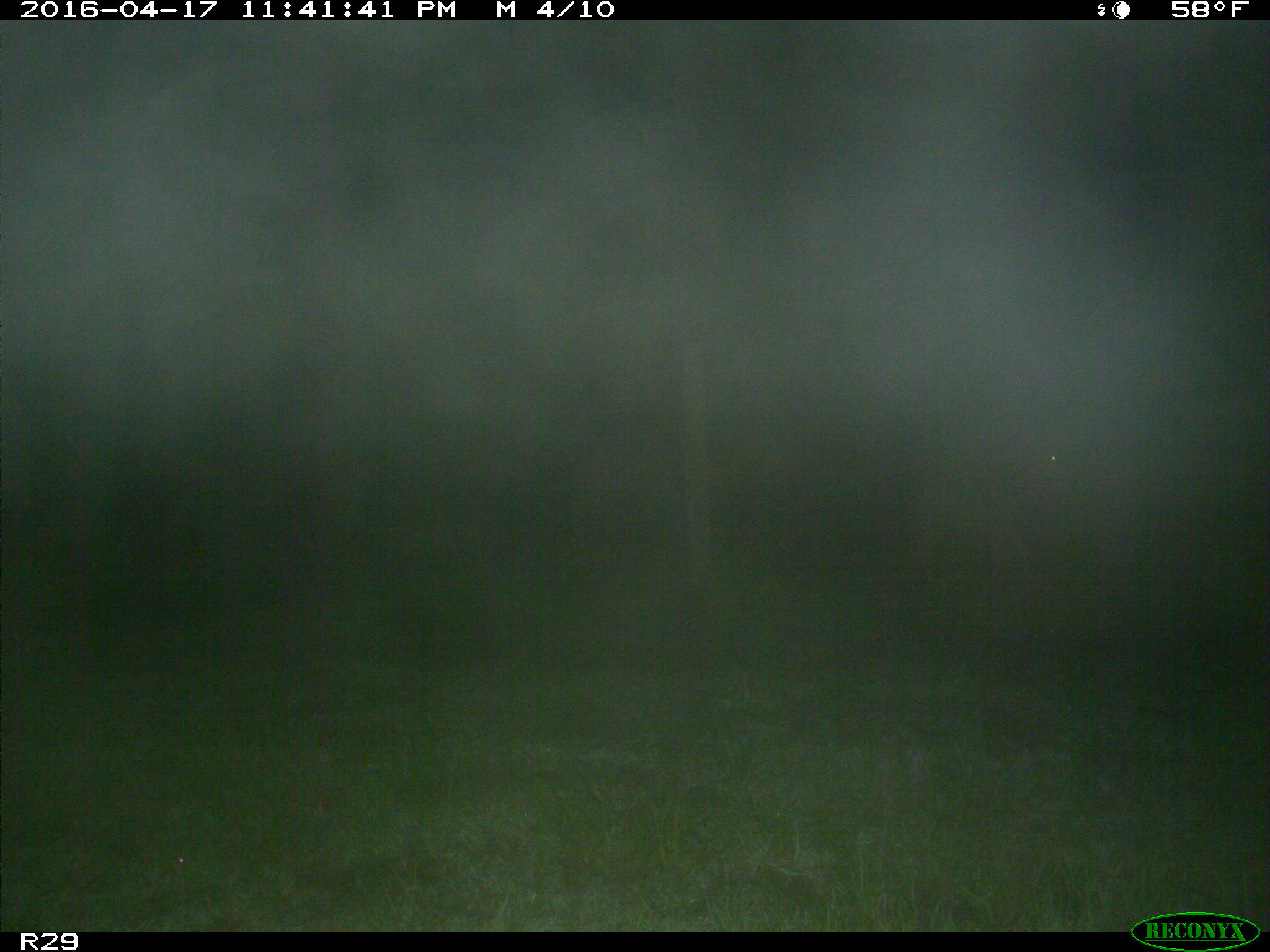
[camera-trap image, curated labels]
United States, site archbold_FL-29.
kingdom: Animalia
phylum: Chordata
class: Mammalia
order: Artiodactyla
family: Cervidae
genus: Odocoileus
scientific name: Odocoileus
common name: deer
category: unidentified deer